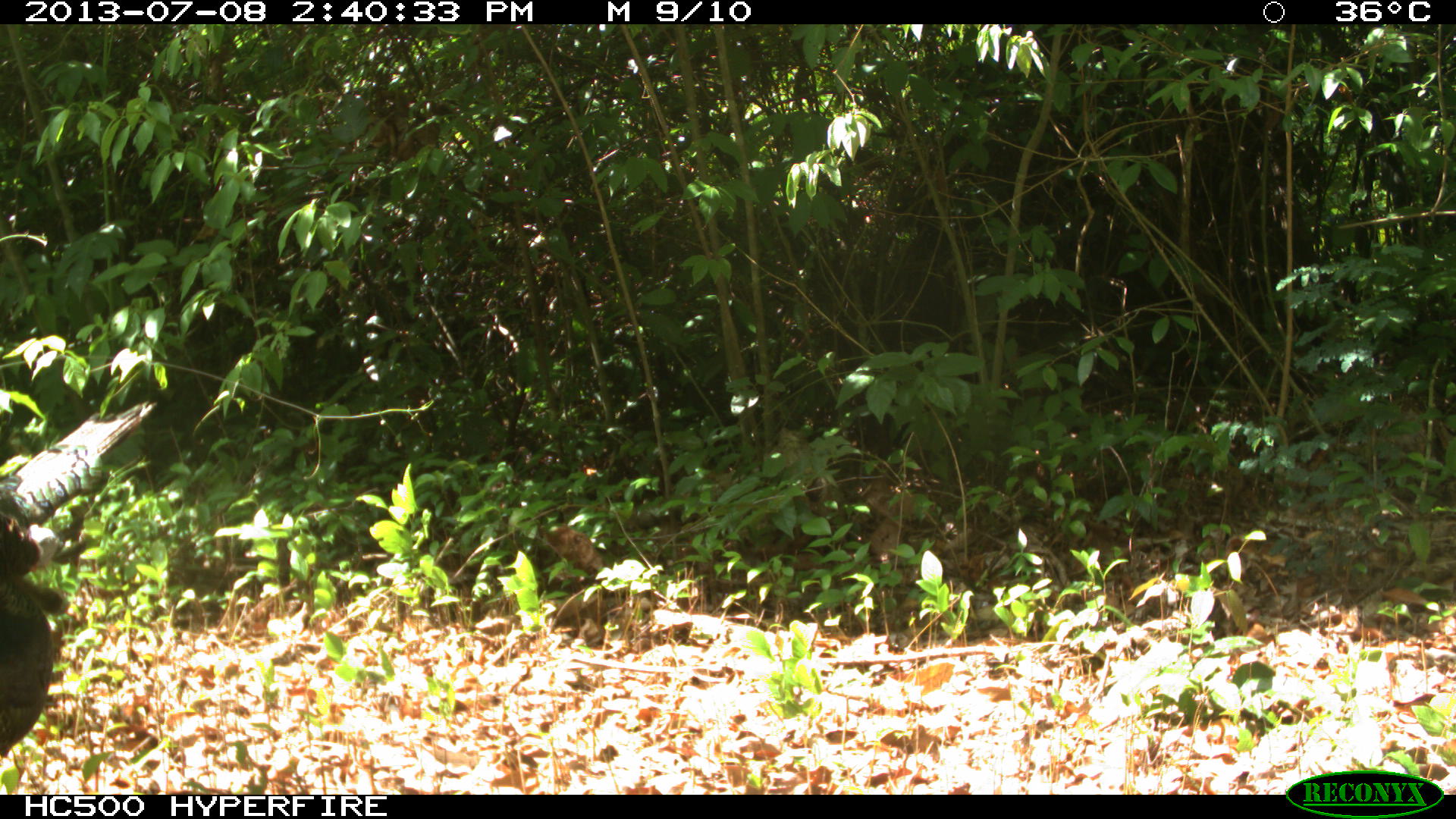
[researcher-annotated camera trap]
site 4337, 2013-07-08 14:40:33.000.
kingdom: Animalia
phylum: Chordata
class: Aves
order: Galliformes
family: Phasianidae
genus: Meleagris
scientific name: Meleagris ocellata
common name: ocellated turkey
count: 1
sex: female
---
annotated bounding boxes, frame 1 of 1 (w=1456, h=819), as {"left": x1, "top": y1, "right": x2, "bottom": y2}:
meleagris ocellata: {"left": 0, "top": 398, "right": 157, "bottom": 758}